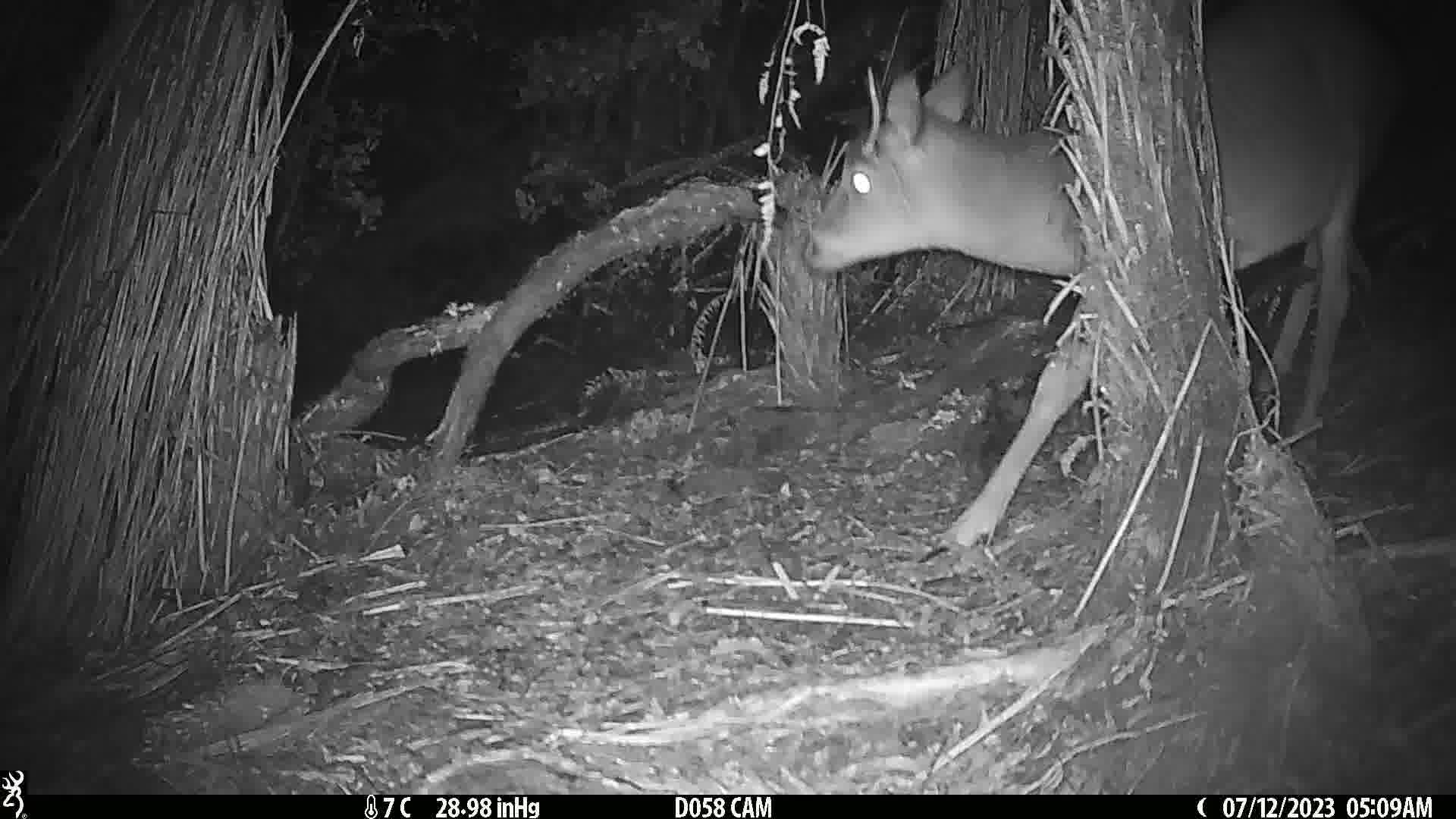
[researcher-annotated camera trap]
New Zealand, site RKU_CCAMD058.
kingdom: Animalia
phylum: Chordata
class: Mammalia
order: Artiodactyla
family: Cervidae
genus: Odocoileus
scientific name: Odocoileus virginianus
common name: white-tailed deer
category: white tailed deer